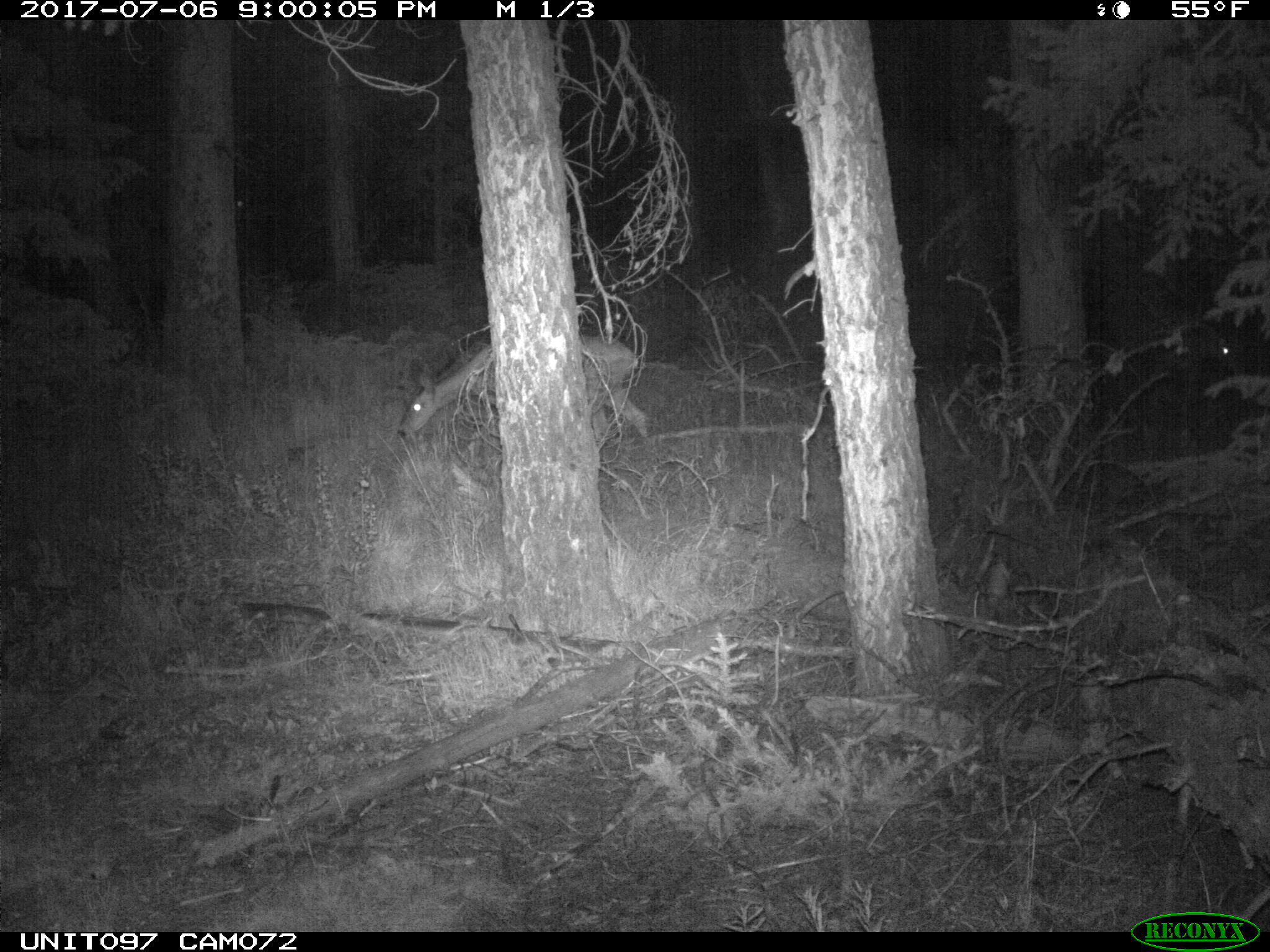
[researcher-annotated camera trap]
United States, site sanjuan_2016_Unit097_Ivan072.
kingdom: Animalia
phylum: Chordata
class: Mammalia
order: Artiodactyla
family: Cervidae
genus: Odocoileus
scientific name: Odocoileus hemionus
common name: mule deer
Odocoileus hemionus (mule deer).